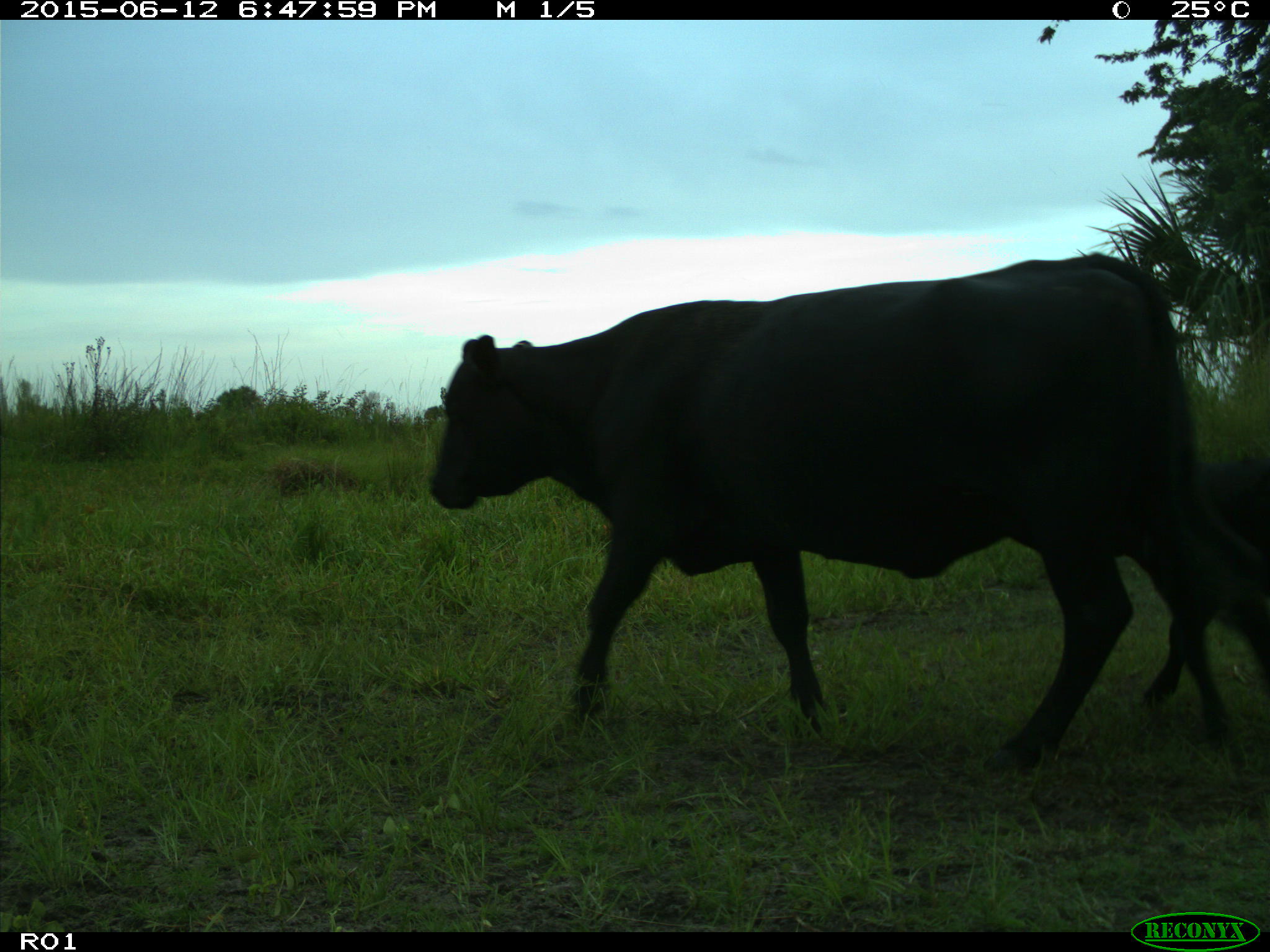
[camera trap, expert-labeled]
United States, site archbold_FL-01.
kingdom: Animalia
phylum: Chordata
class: Mammalia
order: Artiodactyla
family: Bovidae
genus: Bos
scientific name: Bos taurus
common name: domestic cow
Bos taurus (domestic cow).